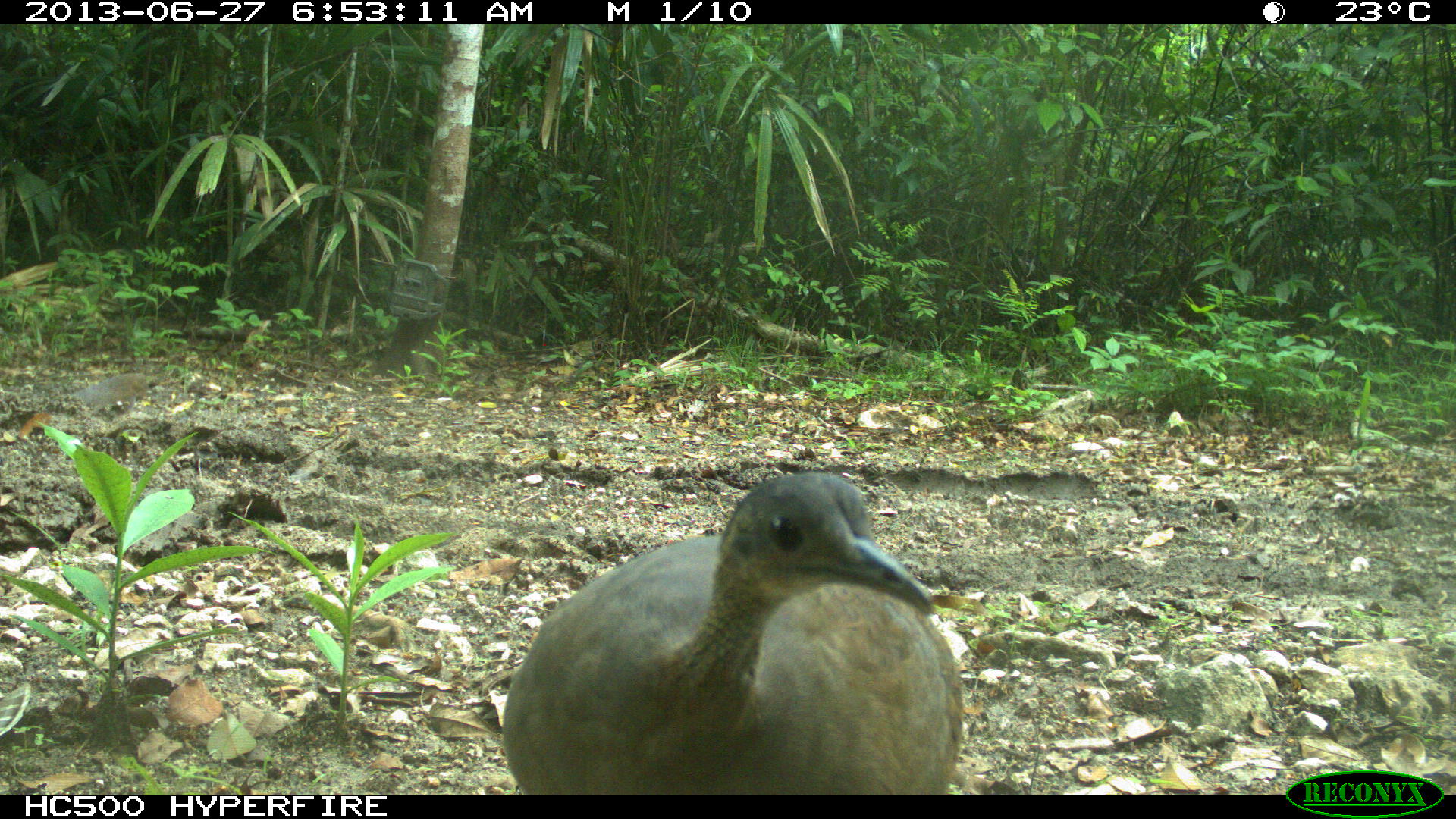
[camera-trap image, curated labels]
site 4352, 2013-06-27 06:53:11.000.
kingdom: Animalia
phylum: Chordata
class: Aves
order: Tinamiformes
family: Tinamidae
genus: Tinamus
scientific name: Tinamus major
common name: great tinamou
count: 1